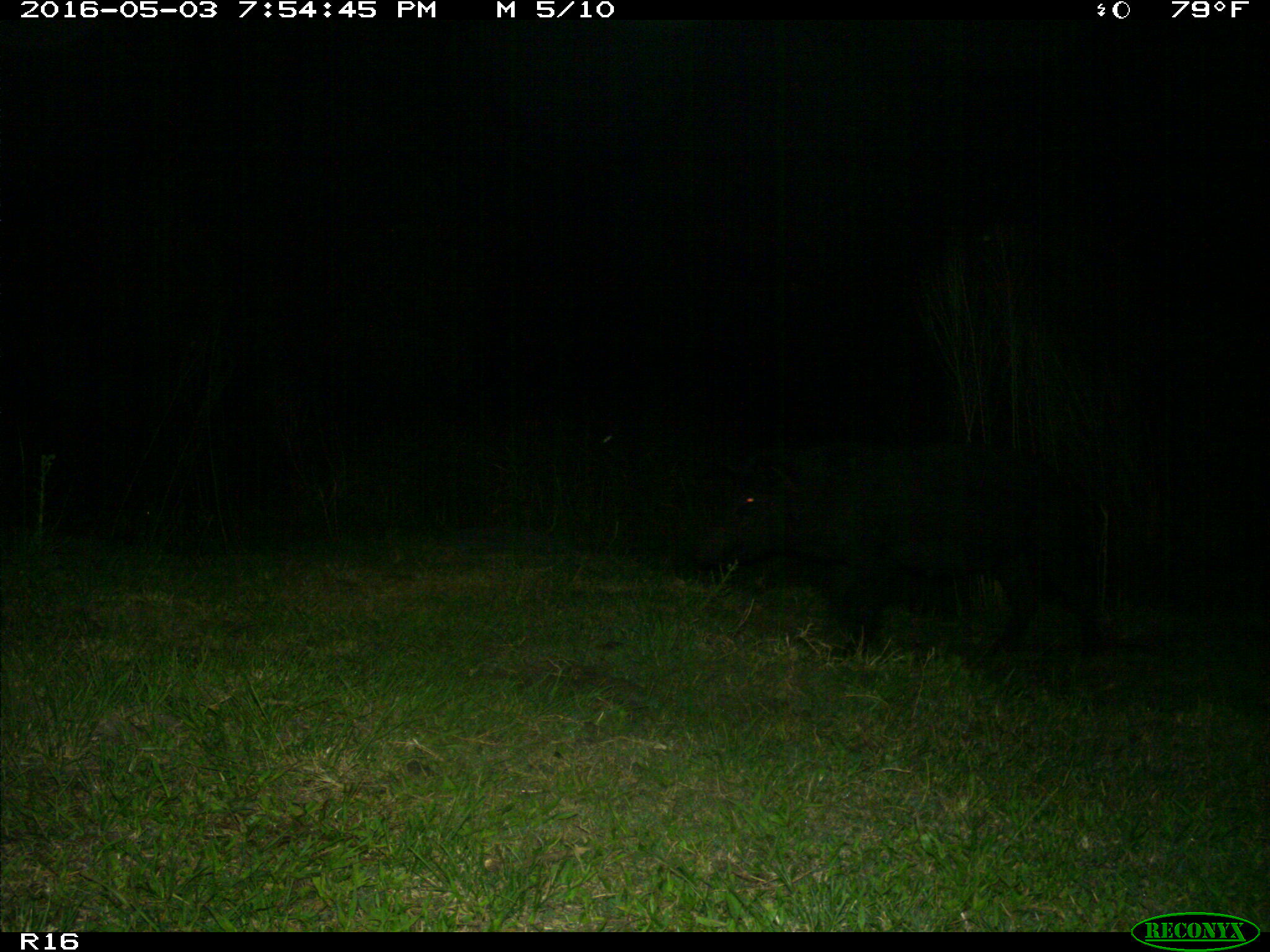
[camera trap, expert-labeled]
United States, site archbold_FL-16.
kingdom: Animalia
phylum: Chordata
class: Mammalia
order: Artiodactyla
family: Suidae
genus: Sus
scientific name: Sus scrofa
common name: wild boar